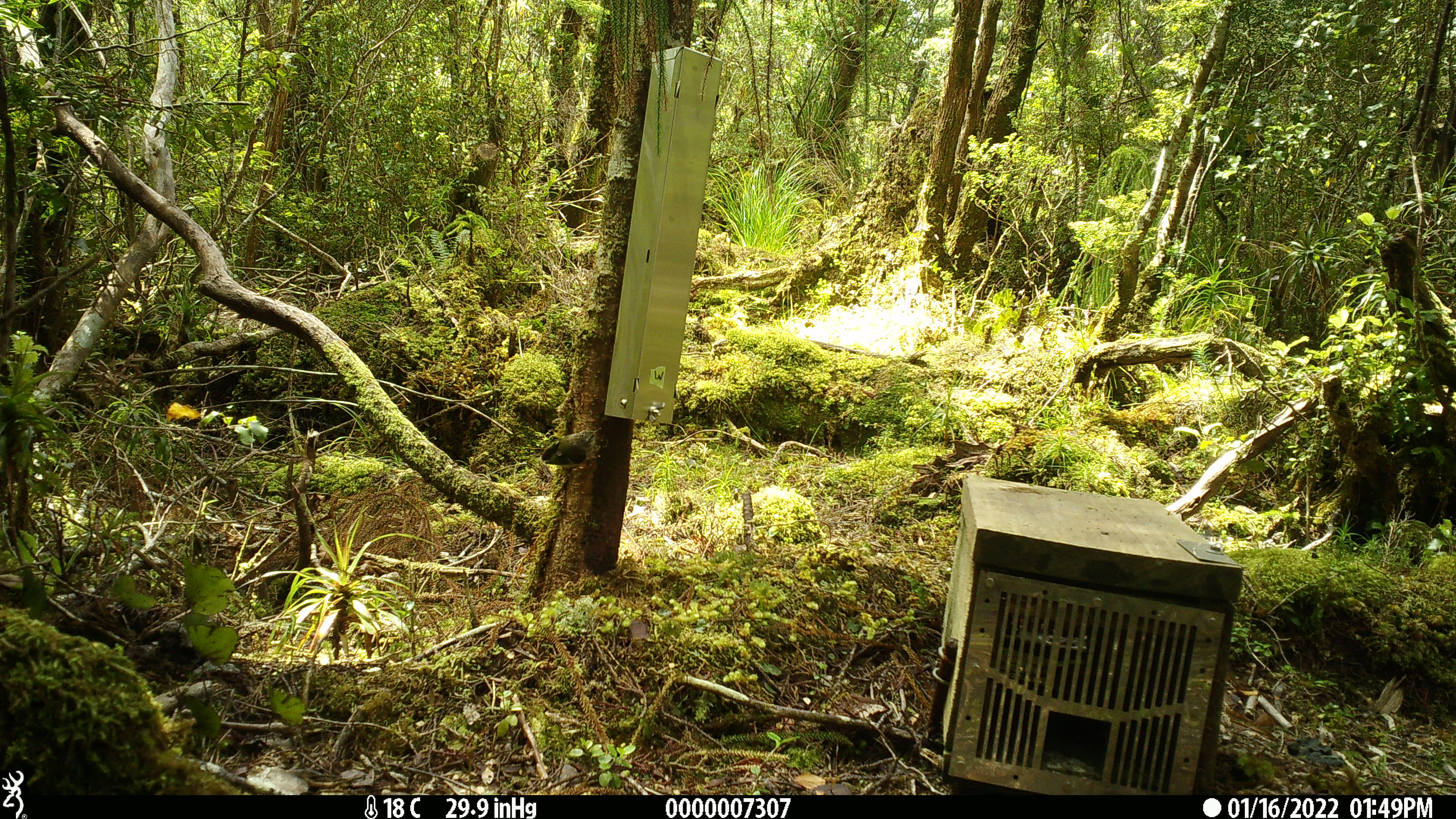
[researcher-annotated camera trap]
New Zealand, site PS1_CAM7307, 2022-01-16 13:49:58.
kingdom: Animalia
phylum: Chordata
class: Aves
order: Passeriformes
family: Acanthisittidae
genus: Acanthisitta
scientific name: Acanthisitta chloris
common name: rifleman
Rifleman (Acanthisitta chloris).